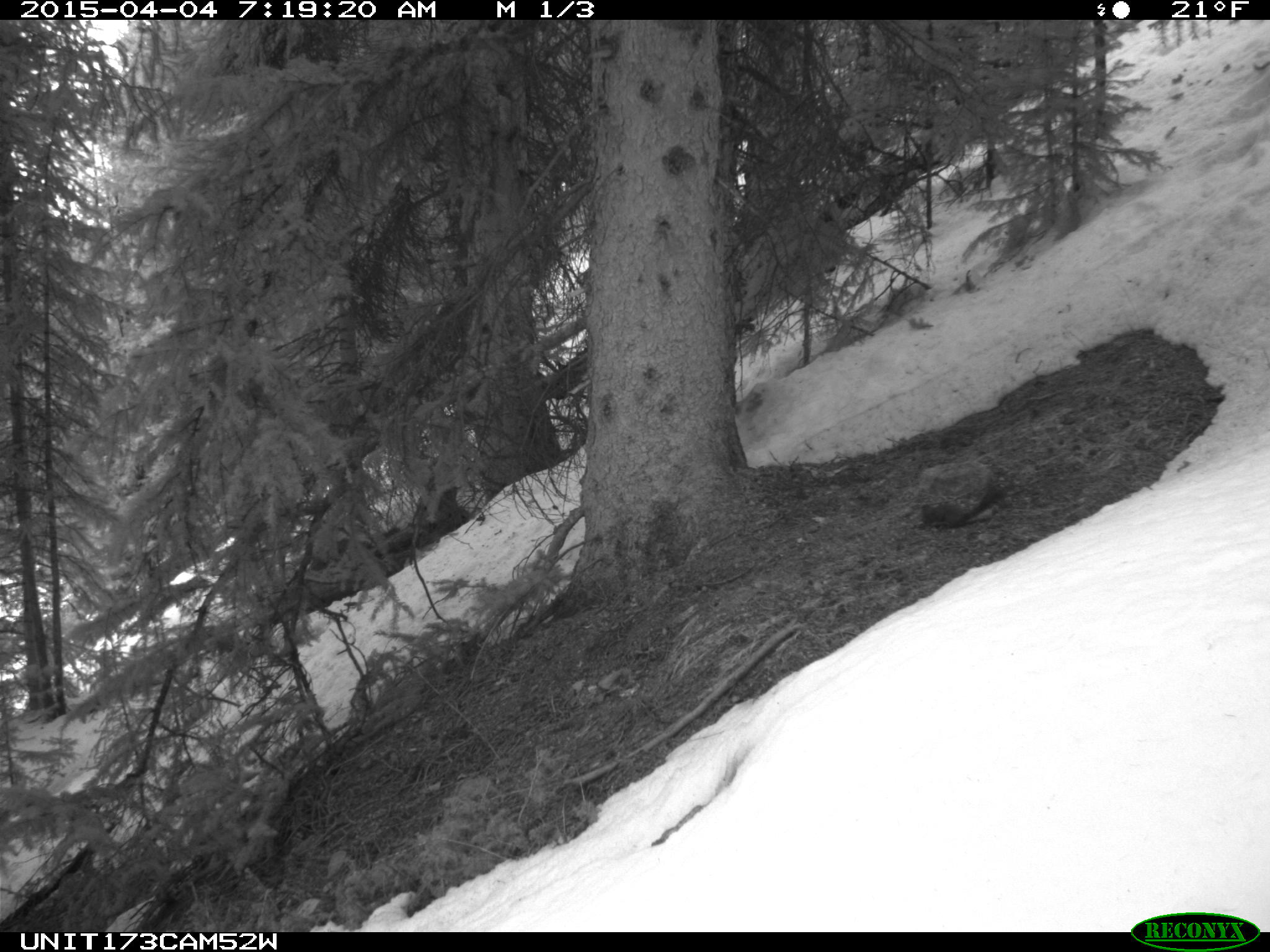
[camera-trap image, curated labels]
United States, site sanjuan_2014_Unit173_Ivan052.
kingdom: Animalia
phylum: Chordata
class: Mammalia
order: Rodentia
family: Sciuridae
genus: Tamiasciurus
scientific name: Tamiasciurus hudsonicus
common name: american red squirrel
Tamiasciurus hudsonicus (american red squirrel).